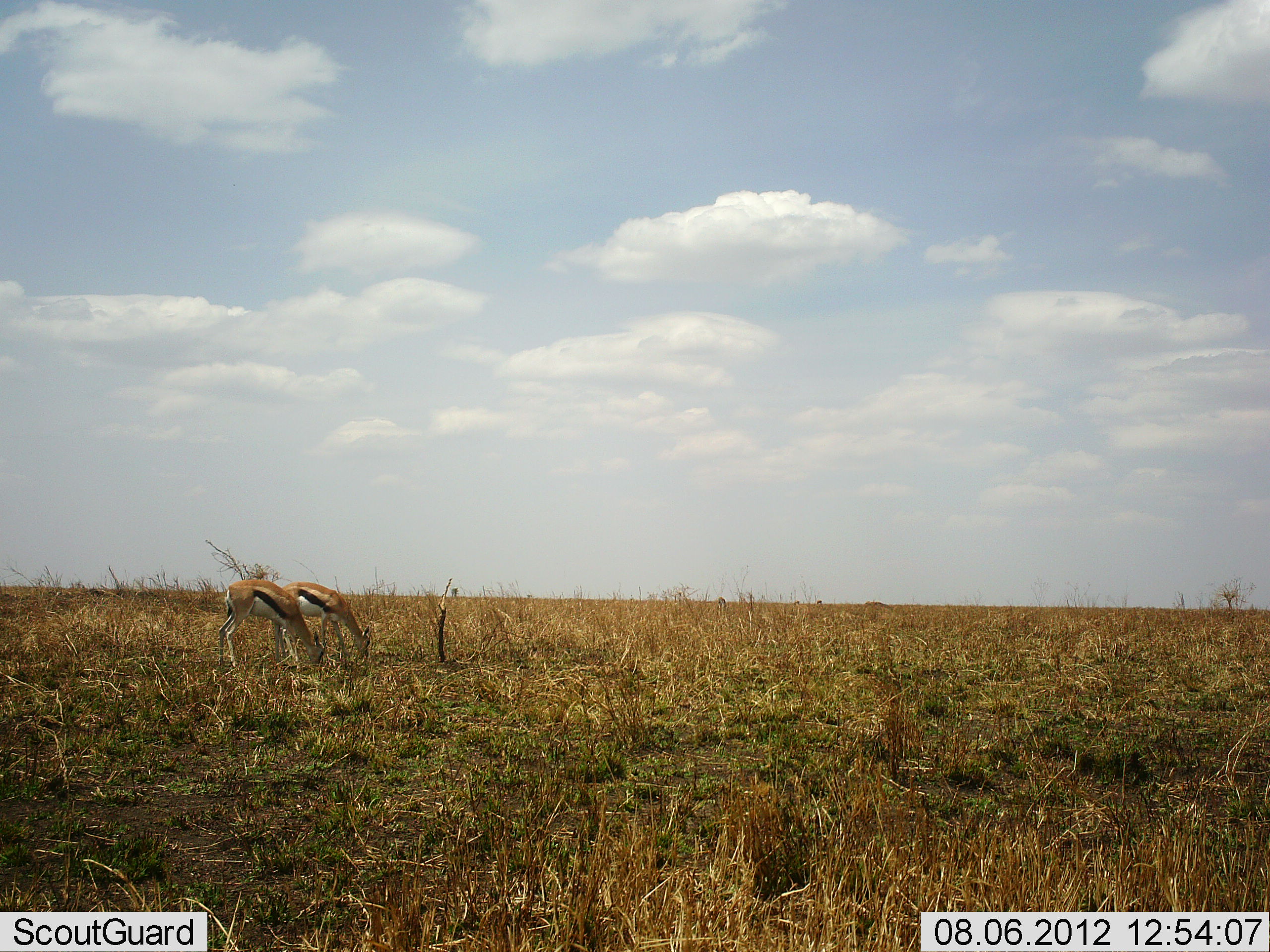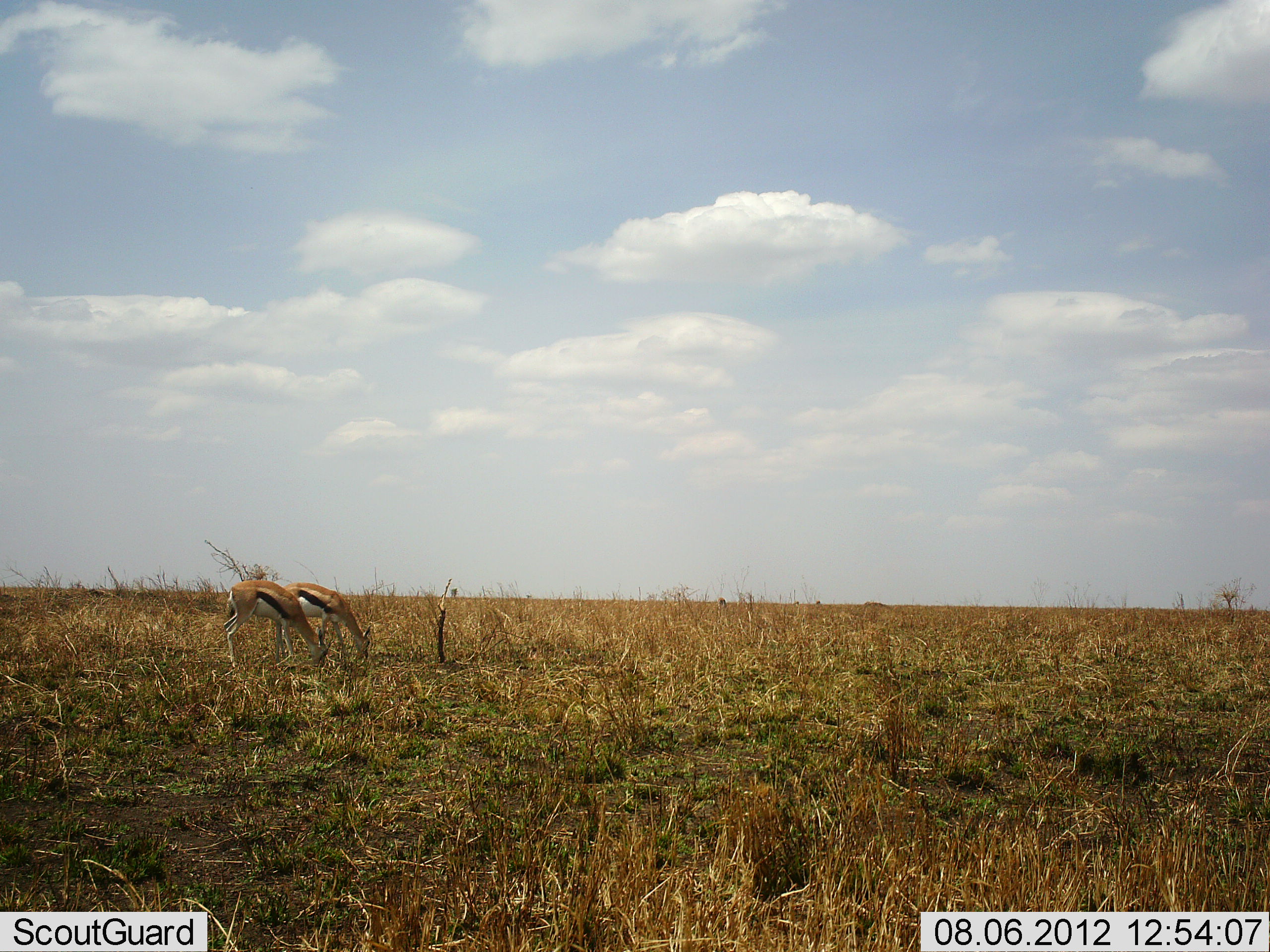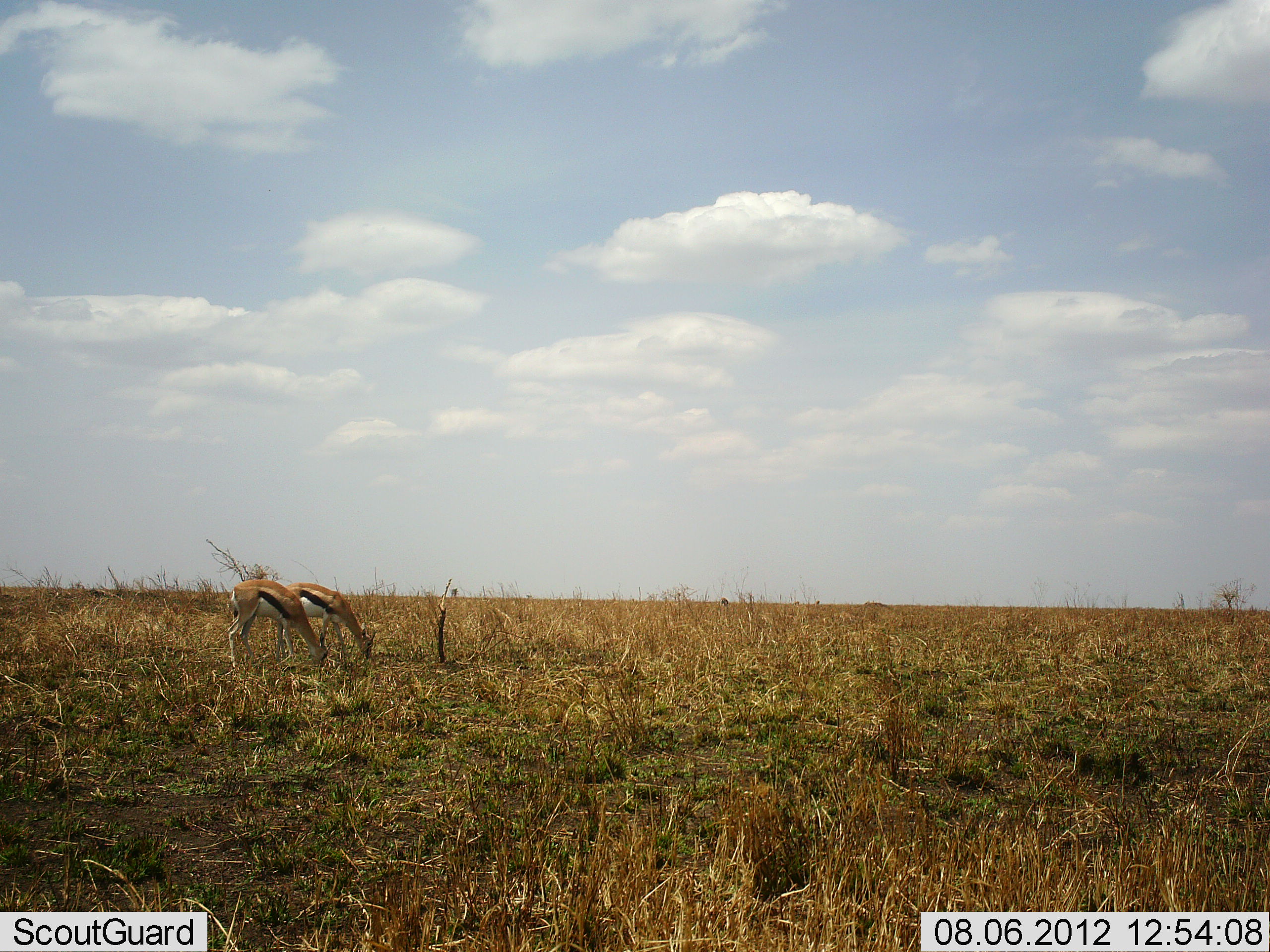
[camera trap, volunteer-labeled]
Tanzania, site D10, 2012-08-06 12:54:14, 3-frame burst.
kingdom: Animalia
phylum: Chordata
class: Mammalia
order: Artiodactyla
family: Bovidae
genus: Eudorcas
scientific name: Eudorcas thomsonii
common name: thomson's gazelle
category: gazellethomsons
Gazellethomsons (thomson's gazelle) (Eudorcas thomsonii), count 2. Behavior (volunteer vote fractions): standing 20%, resting 0%, moving 0%, interacting 0%. Young present (vote fraction): 0%. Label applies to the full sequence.